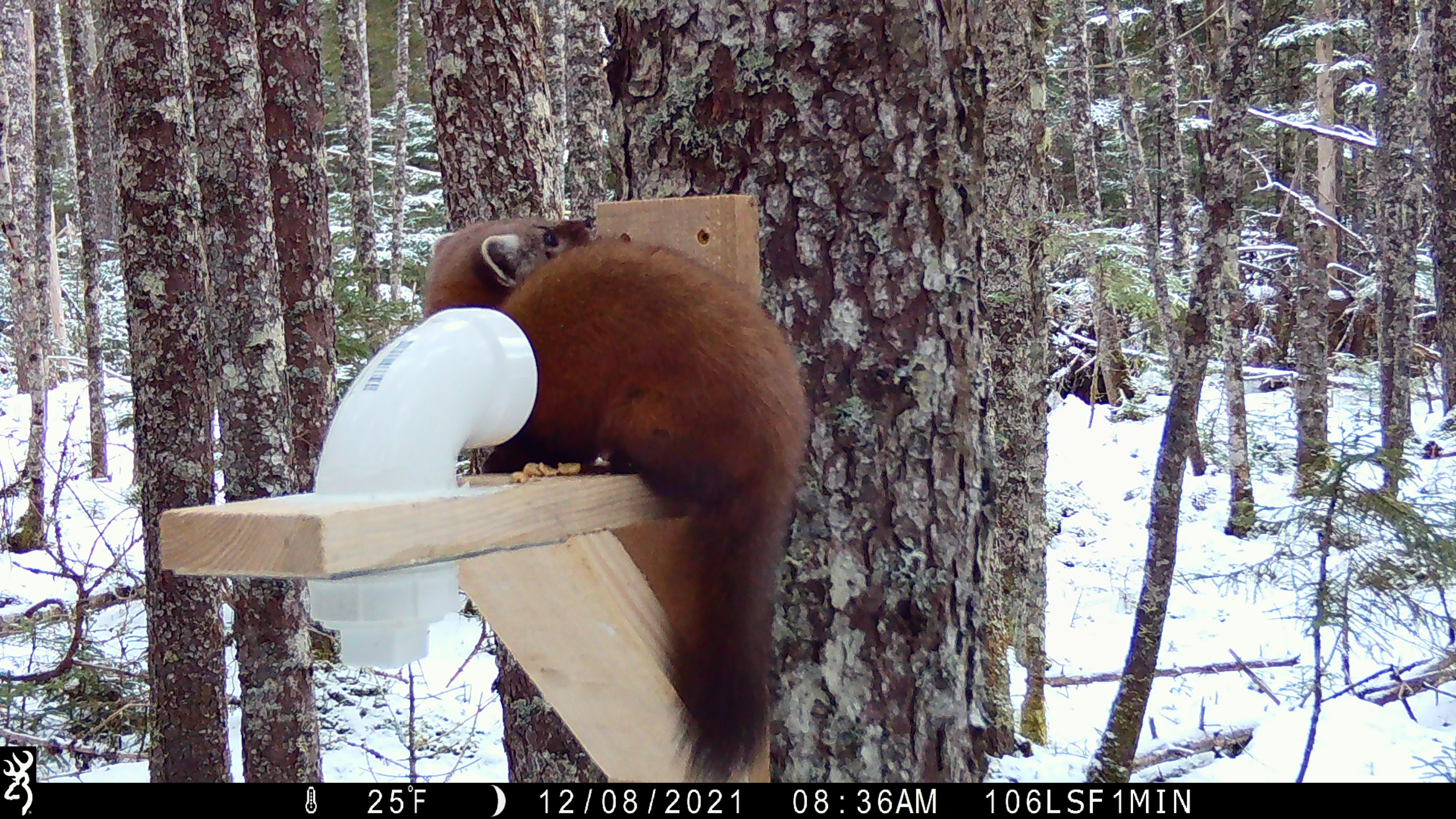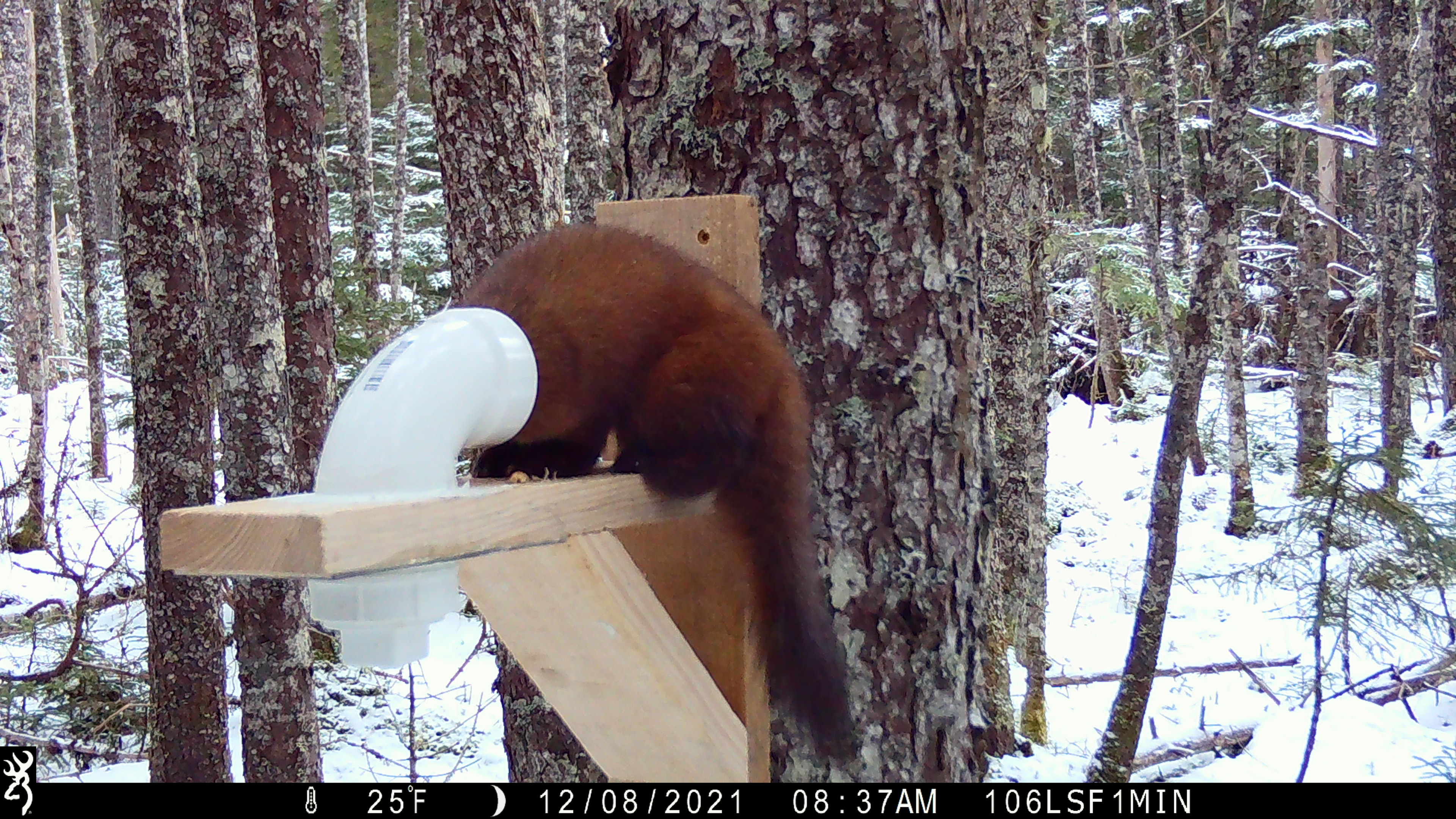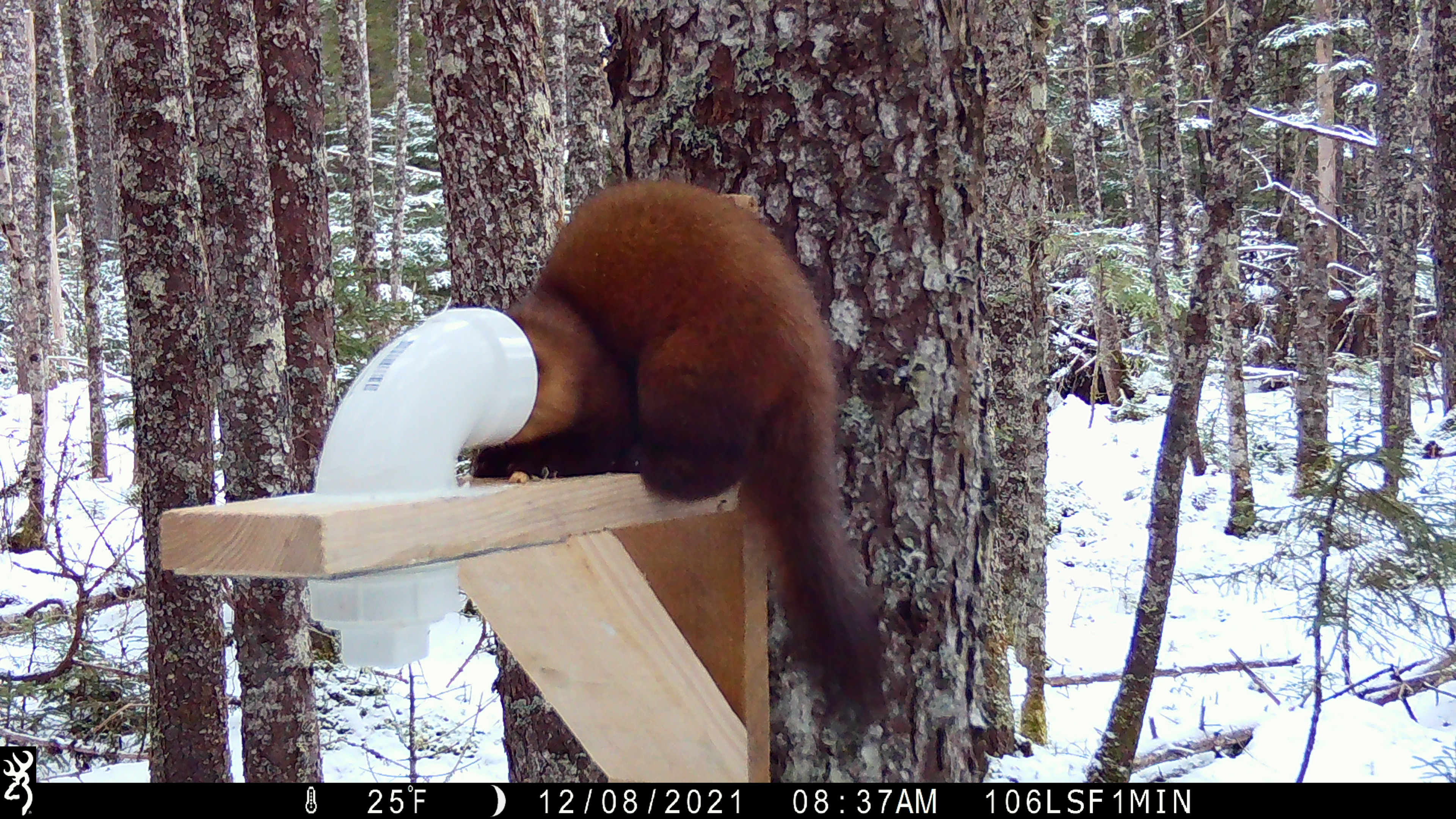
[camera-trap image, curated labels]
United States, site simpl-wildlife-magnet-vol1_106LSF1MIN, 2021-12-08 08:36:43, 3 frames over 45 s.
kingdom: Animalia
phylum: Chordata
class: Mammalia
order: Carnivora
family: Mustelidae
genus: Martes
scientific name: Martes americana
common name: american marten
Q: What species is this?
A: American marten (Martes americana).